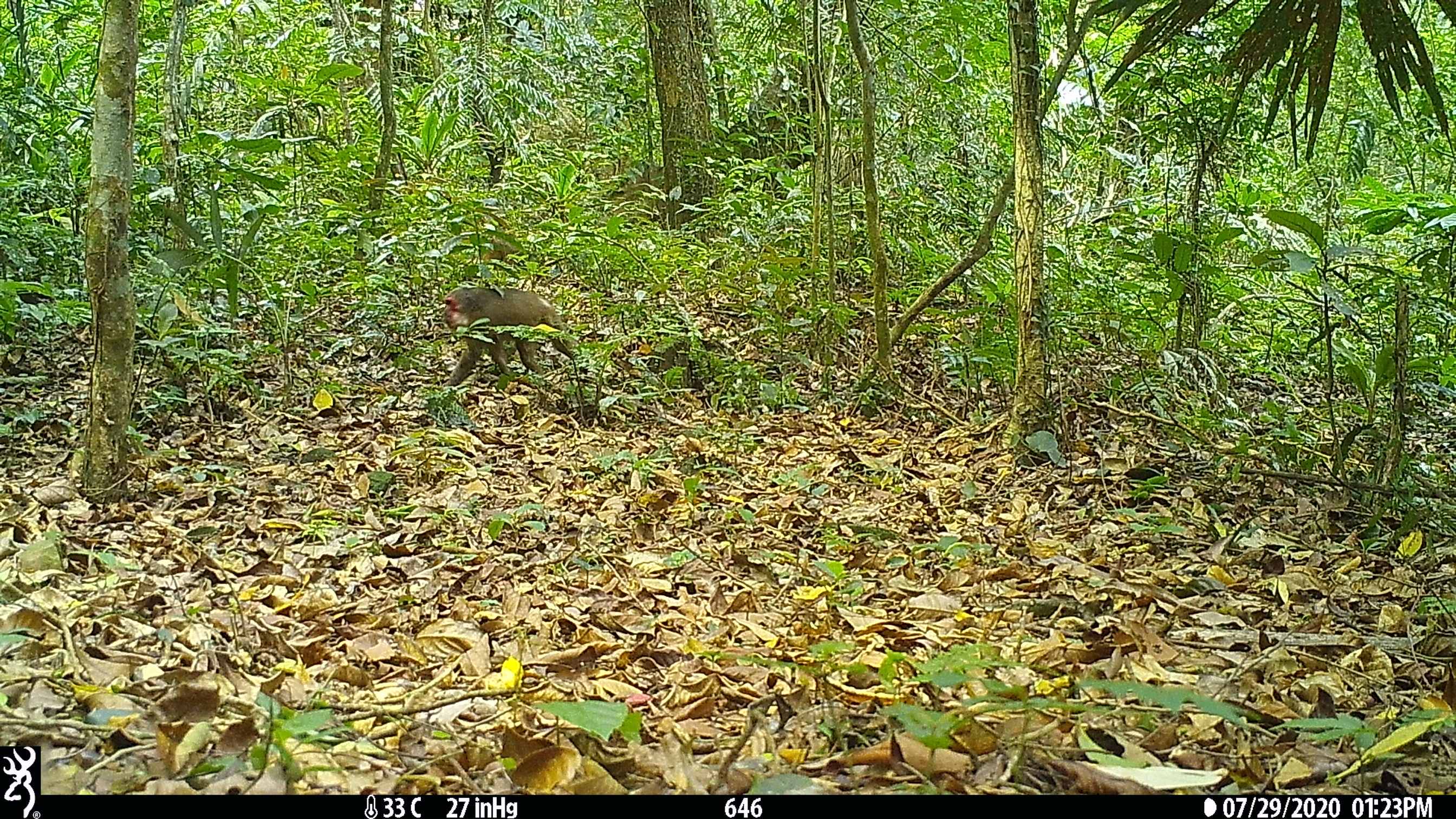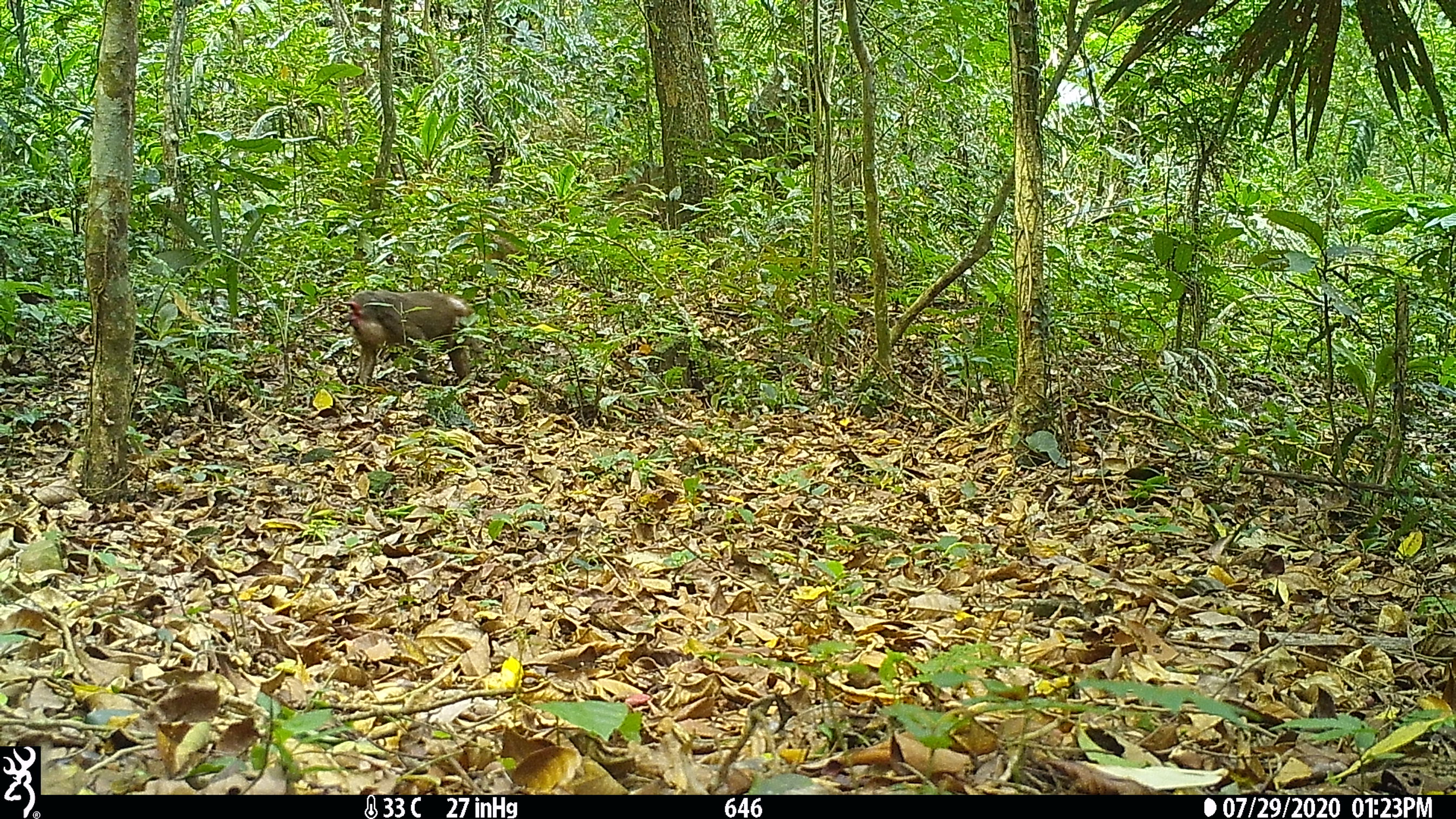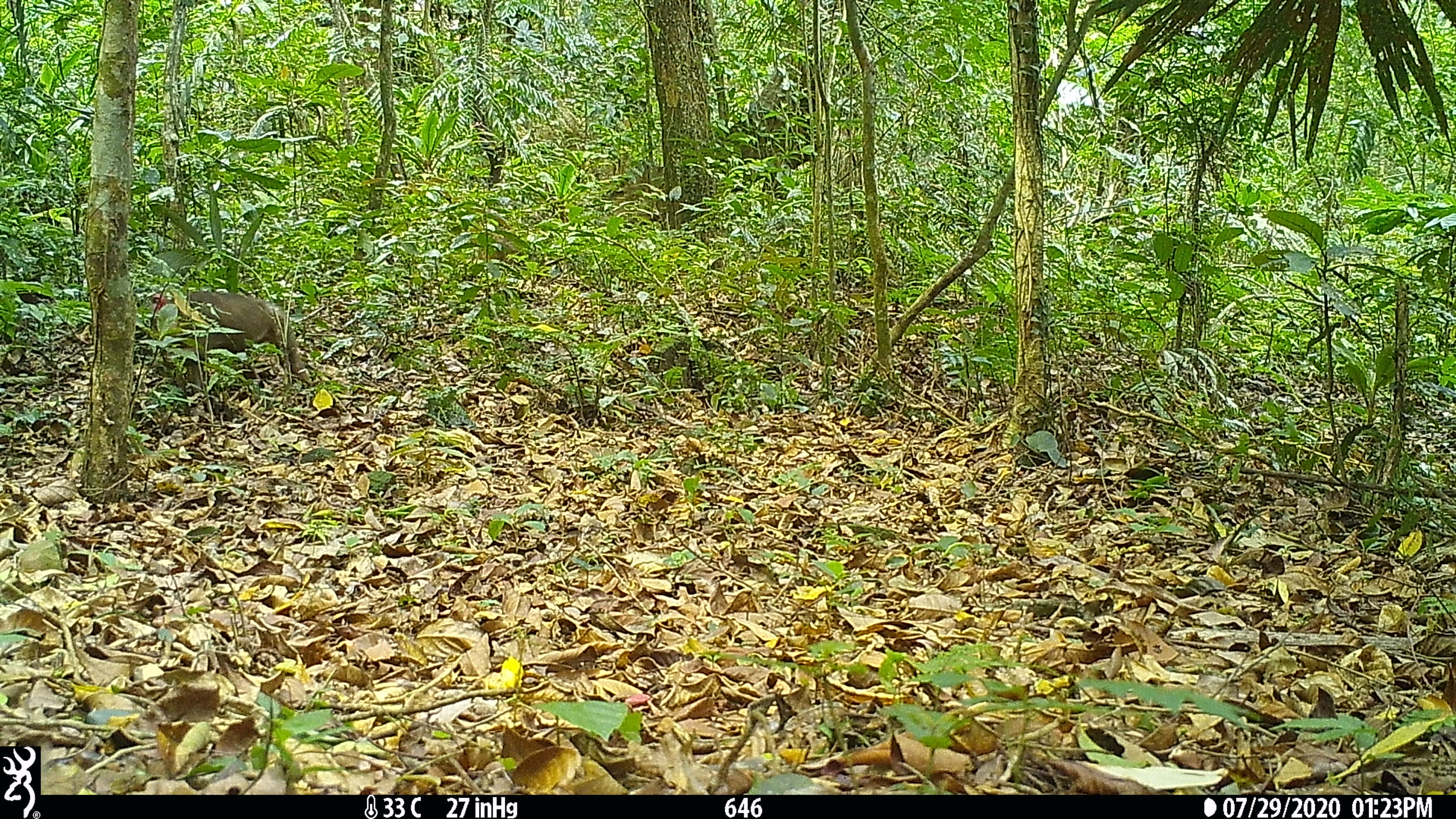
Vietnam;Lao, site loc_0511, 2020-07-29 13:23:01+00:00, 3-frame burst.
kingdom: Animalia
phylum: Chordata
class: Mammalia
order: Primates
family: Cercopithecidae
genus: Macaca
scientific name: Macaca arctoides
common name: stump-tailed macaque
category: stump tailed macaque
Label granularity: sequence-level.